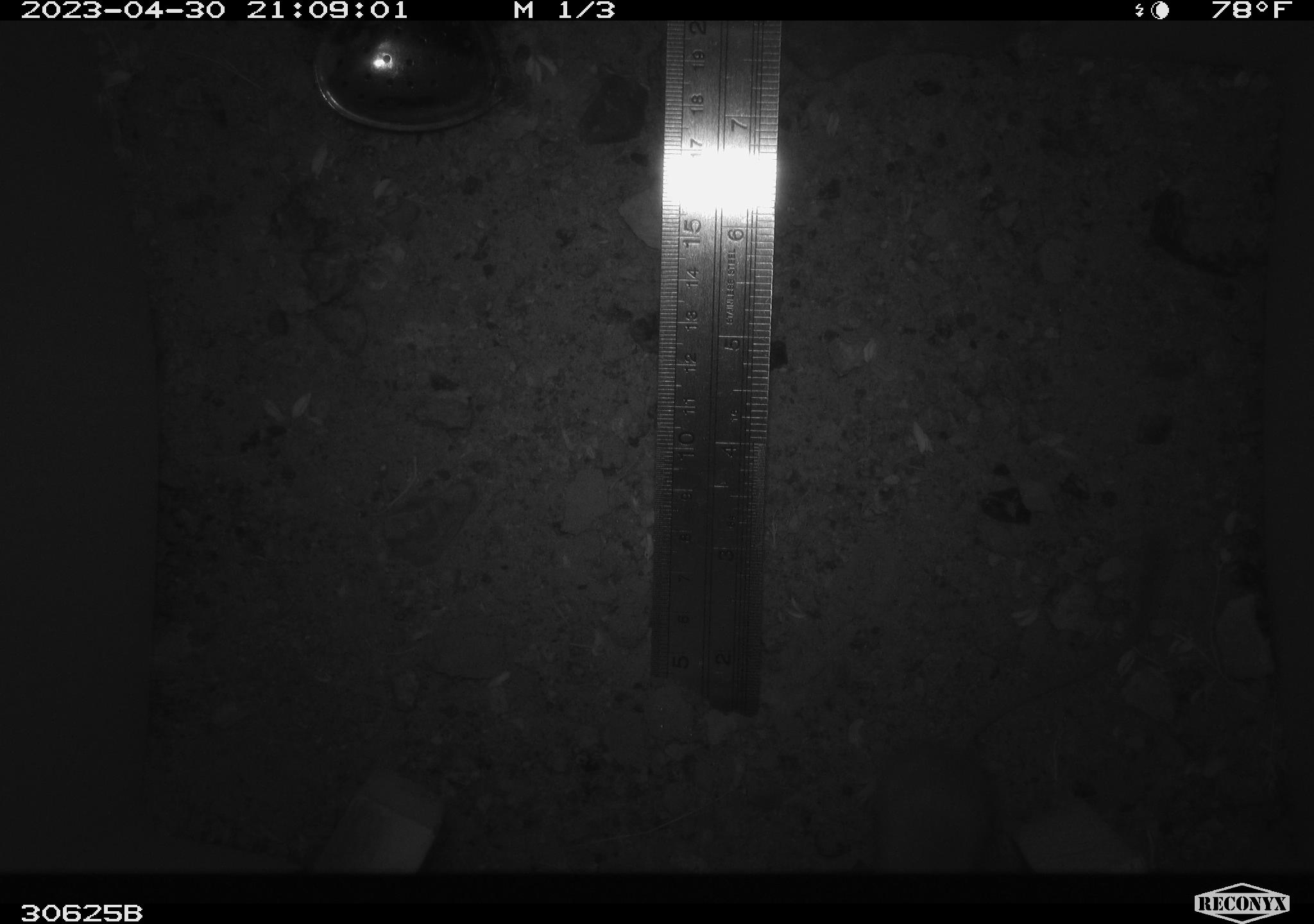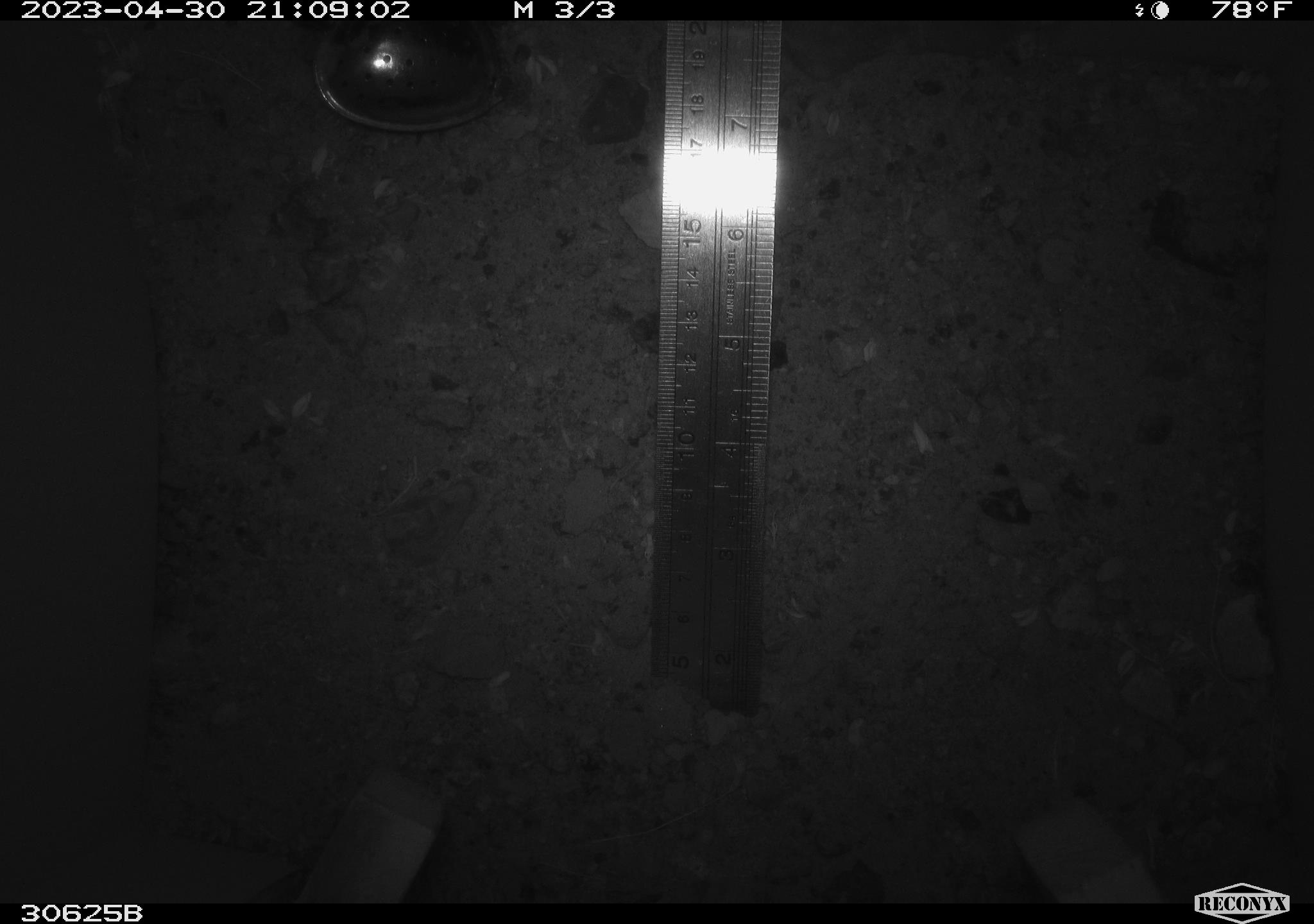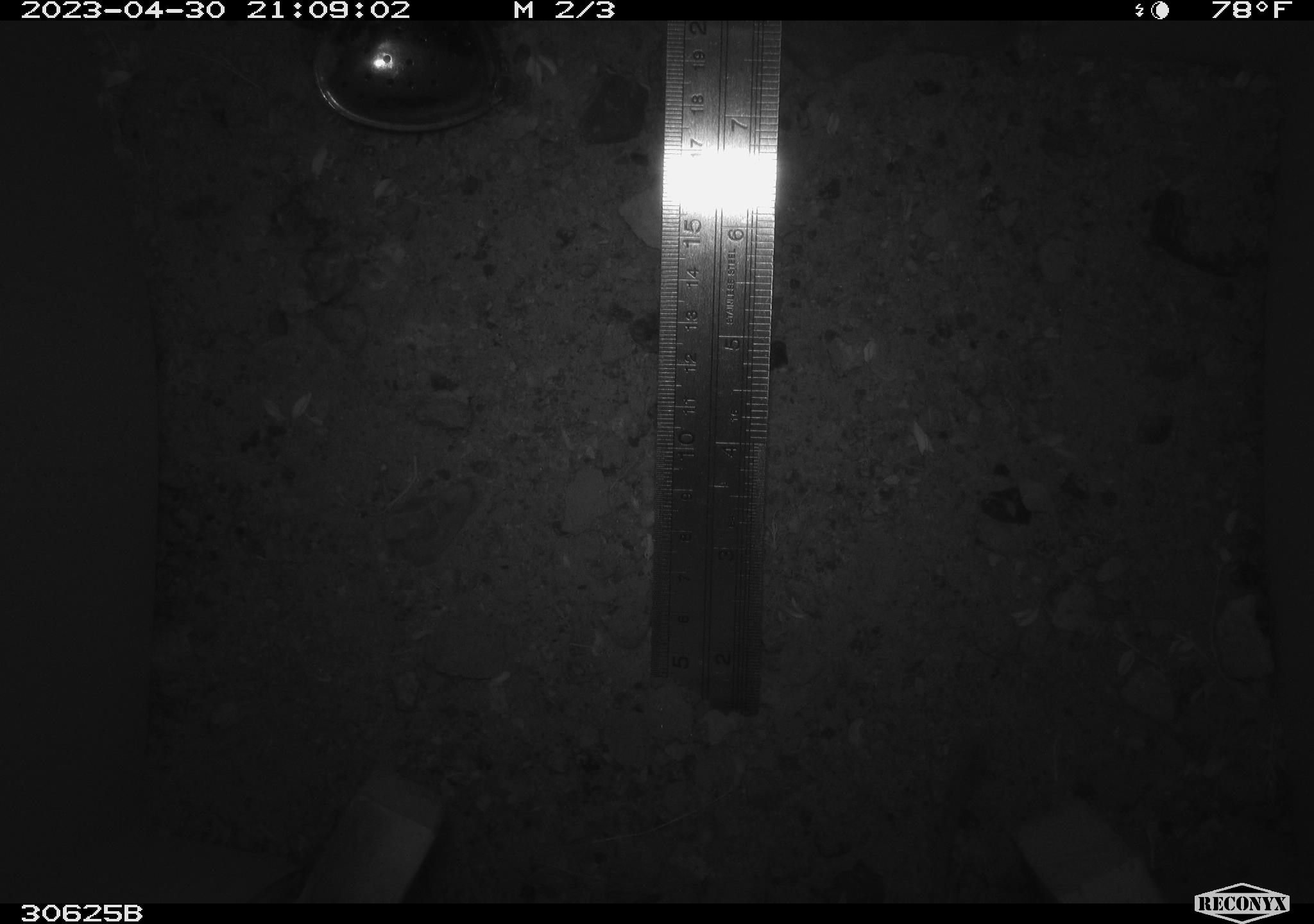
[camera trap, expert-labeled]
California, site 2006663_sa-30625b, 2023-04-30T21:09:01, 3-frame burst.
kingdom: Animalia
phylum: Chordata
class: Mammalia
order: Rodentia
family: Heteromyidae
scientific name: Heteromyidae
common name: kangaroo rats and pocket mice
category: heteromyidae family